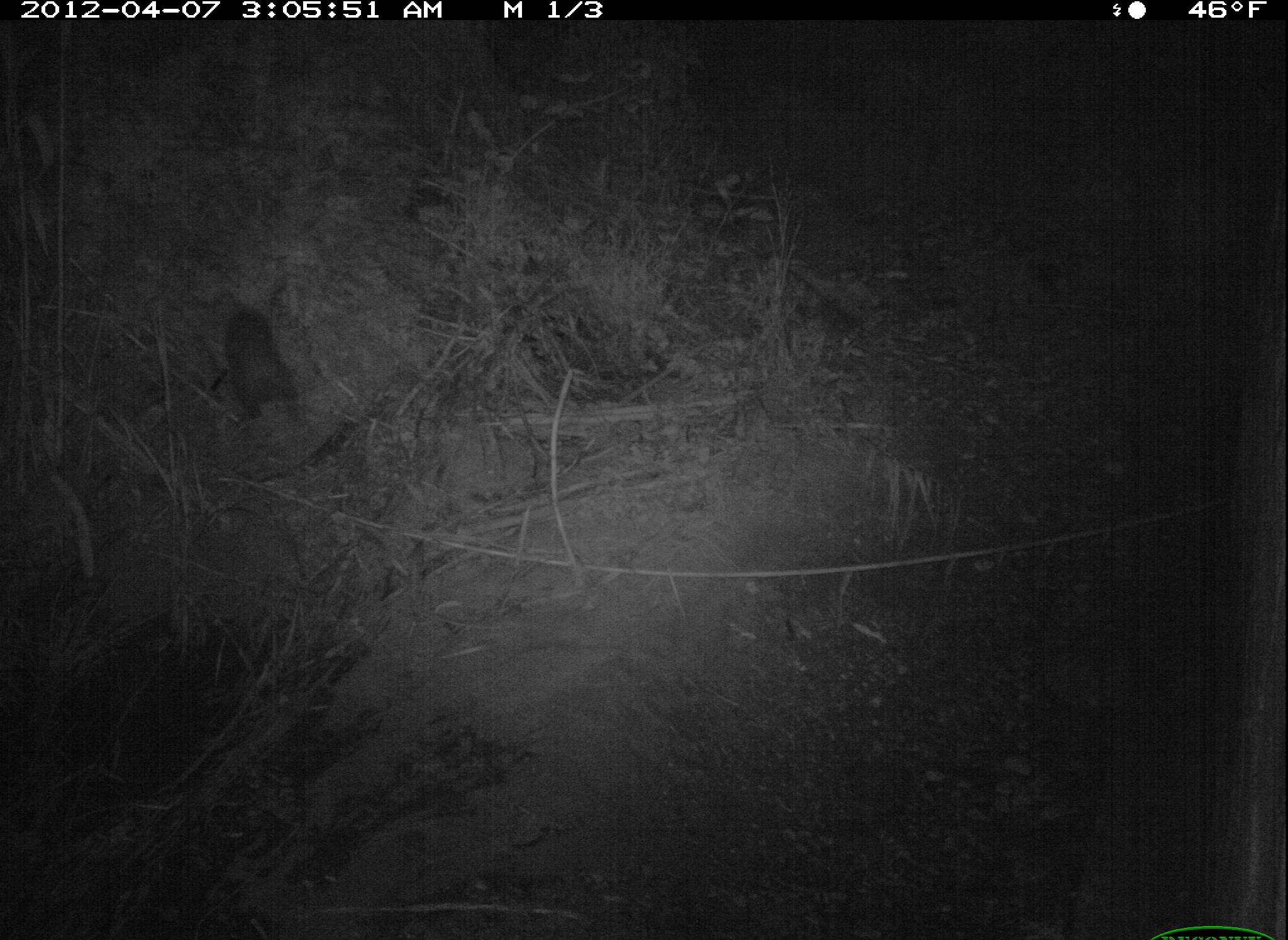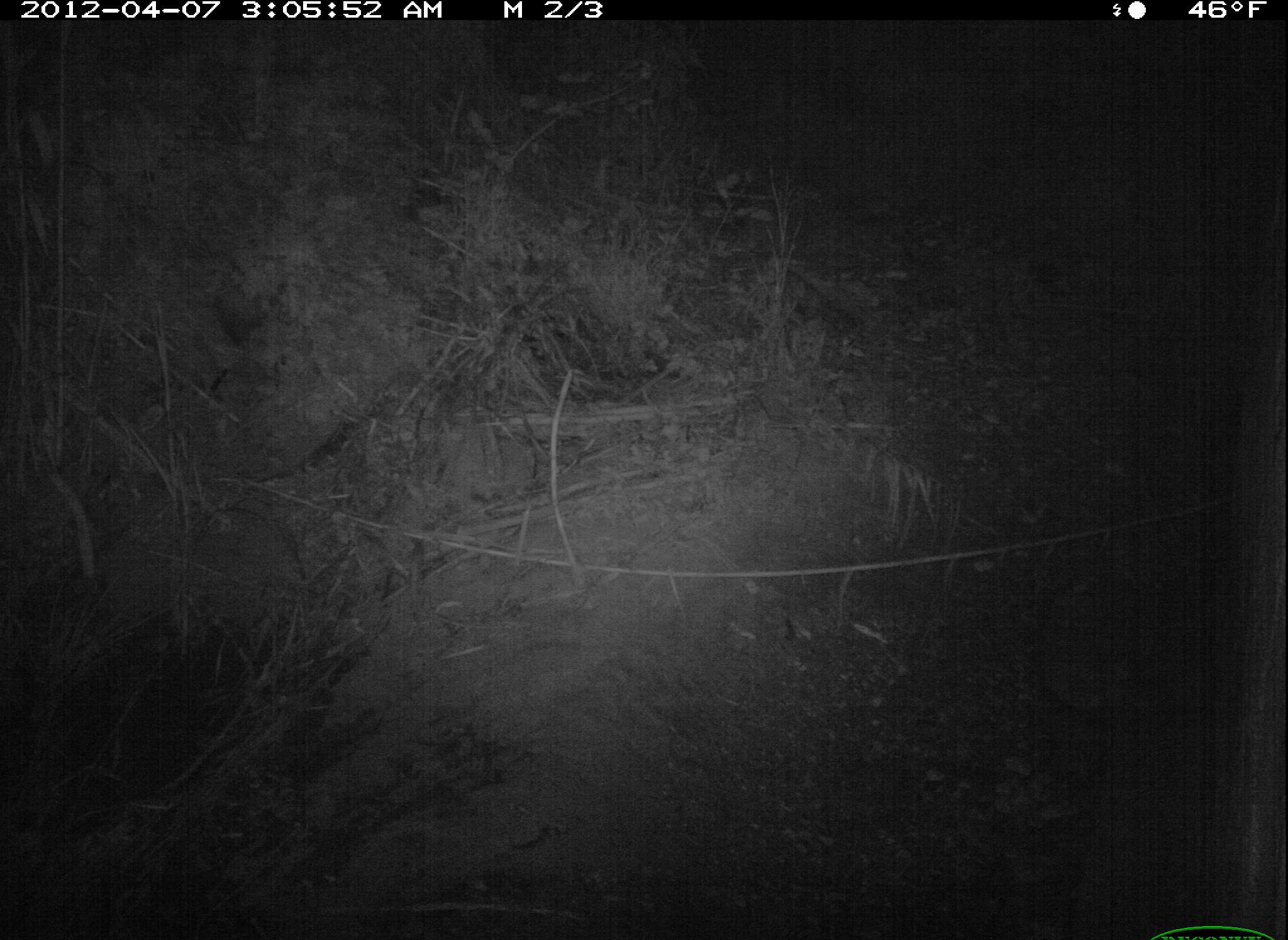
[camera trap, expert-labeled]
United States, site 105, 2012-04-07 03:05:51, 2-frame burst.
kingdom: Animalia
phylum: Chordata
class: Mammalia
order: Didelphimorphia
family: Didelphidae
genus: Didelphis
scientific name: Didelphis virginiana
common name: virginia opossum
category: opossum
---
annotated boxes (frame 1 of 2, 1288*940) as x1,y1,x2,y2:
opossum: 203,288,322,443